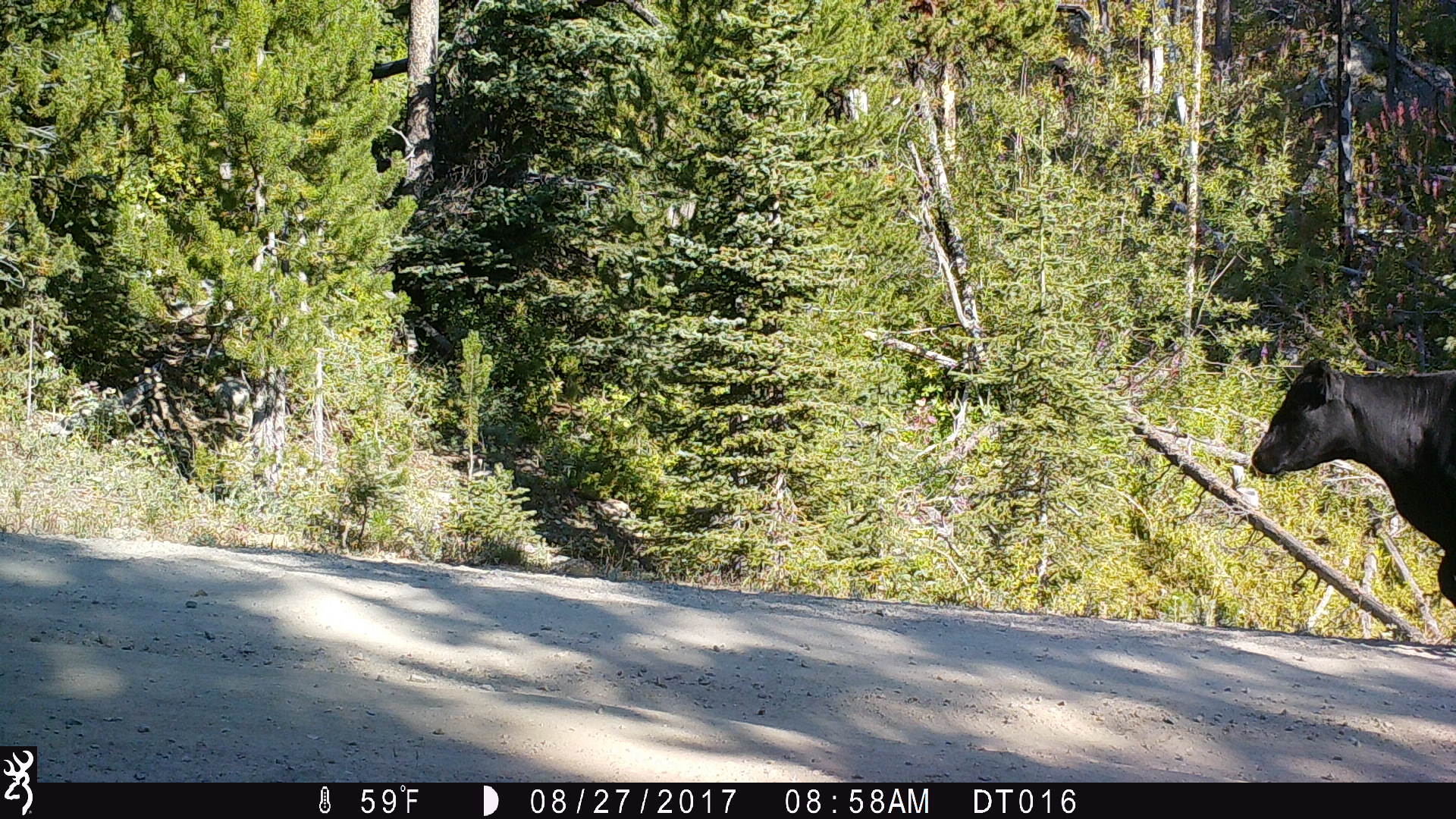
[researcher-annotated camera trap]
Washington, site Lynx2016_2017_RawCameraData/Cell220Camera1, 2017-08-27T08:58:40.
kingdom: Animalia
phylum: Chordata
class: Mammalia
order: Artiodactyla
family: Bovidae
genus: Bos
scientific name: Bos taurus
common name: domestic cattle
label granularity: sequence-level